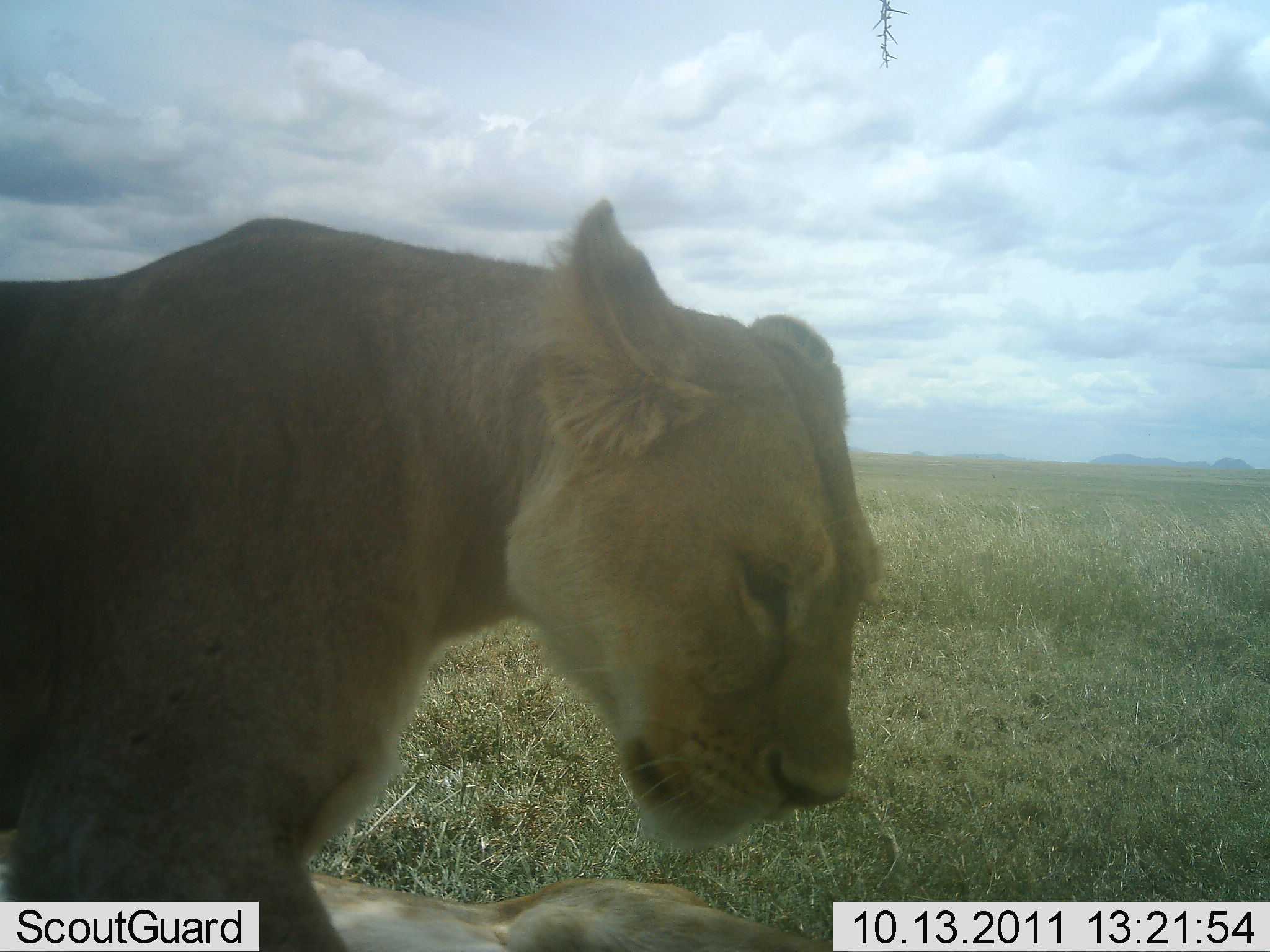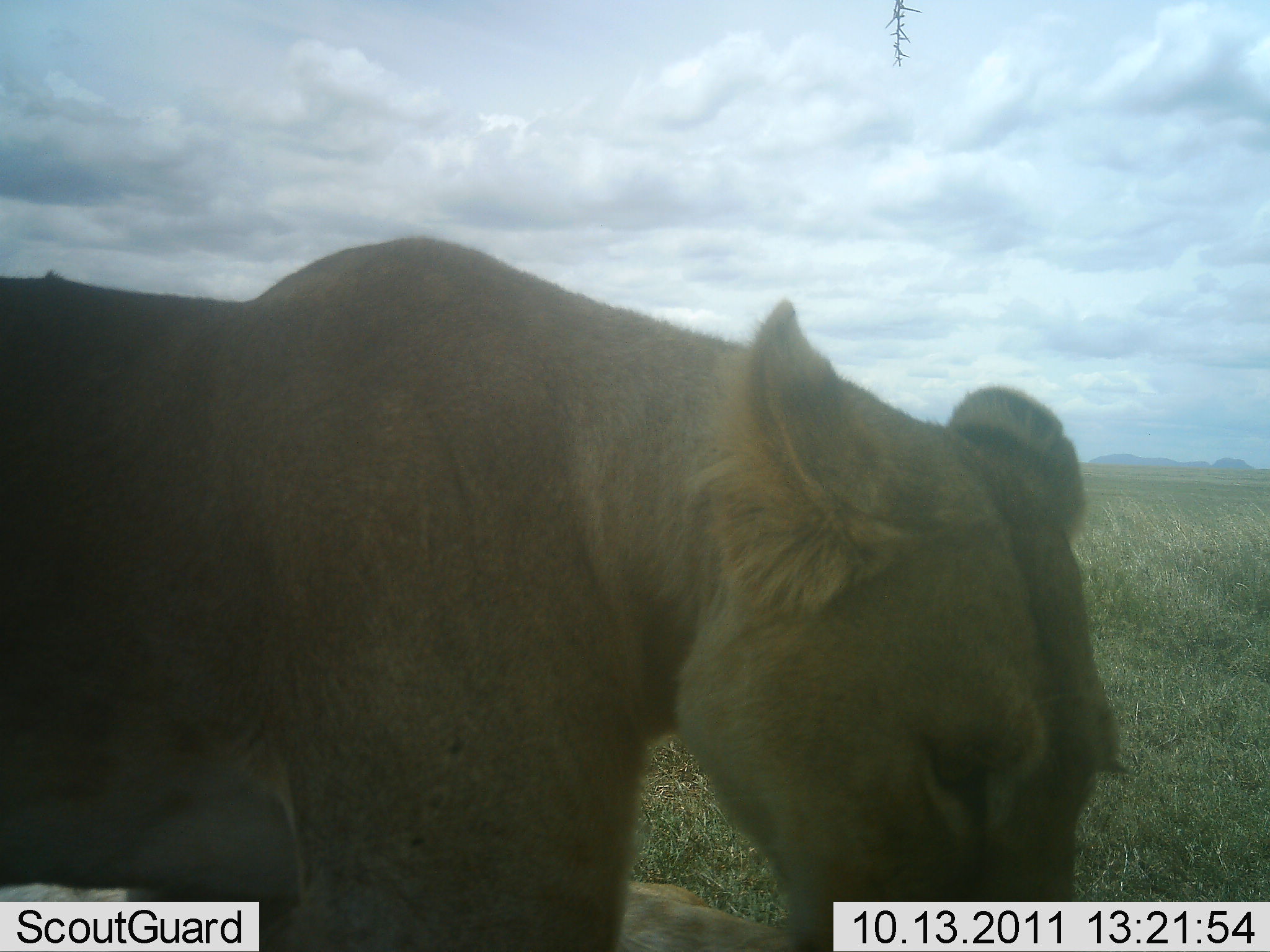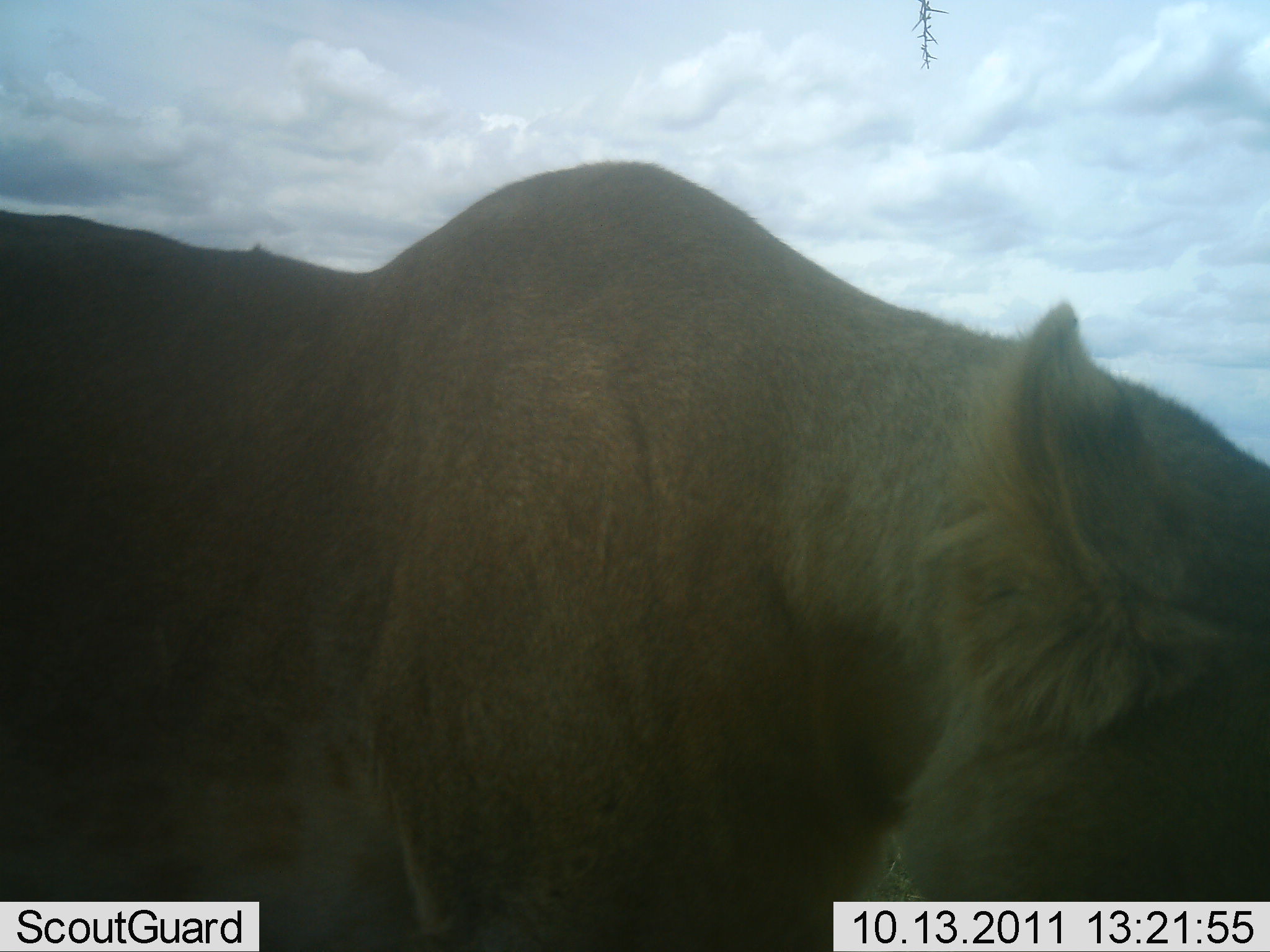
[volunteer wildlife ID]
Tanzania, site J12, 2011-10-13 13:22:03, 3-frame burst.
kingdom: Animalia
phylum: Chordata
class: Mammalia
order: Carnivora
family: Felidae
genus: Panthera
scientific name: Panthera leo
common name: lion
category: lionfemale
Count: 1.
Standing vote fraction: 8%.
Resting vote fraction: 15%.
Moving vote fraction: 77%.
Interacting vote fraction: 0%.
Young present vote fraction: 0%.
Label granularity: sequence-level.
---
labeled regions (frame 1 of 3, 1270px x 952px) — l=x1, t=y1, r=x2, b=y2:
animal: l=0, t=197, r=888, b=951; l=270, t=871, r=943, b=952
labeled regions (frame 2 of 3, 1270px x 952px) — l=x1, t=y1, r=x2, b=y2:
animal: l=0, t=233, r=1138, b=952; l=571, t=876, r=883, b=950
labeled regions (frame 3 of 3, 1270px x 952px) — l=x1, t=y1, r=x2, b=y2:
animal: l=0, t=158, r=1269, b=950